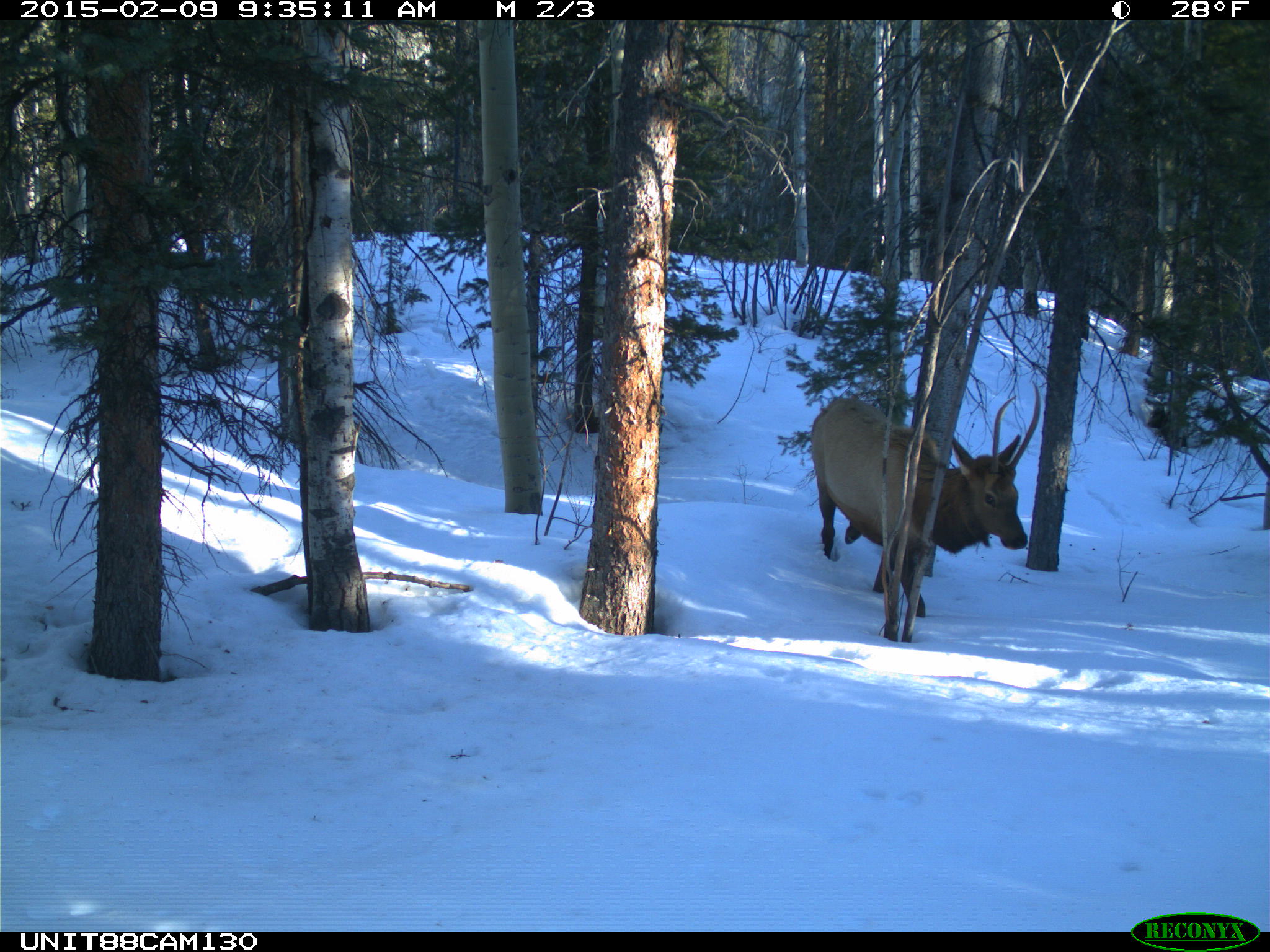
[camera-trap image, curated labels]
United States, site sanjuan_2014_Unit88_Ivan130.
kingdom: Animalia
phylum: Chordata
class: Mammalia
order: Artiodactyla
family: Cervidae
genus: Cervus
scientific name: Cervus elaphus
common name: red deer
Cervus elaphus (red deer).